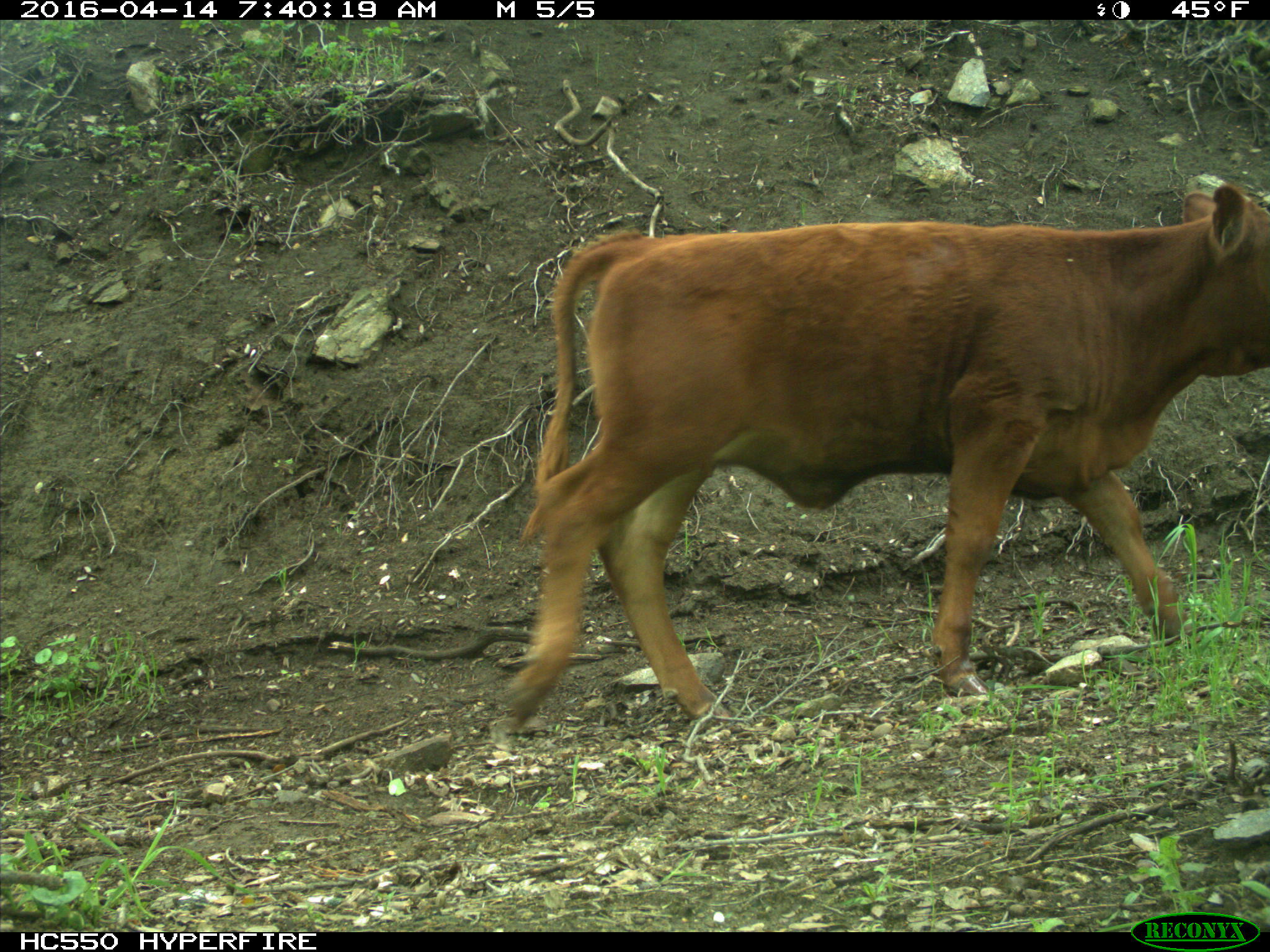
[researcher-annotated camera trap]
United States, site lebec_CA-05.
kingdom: Animalia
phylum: Chordata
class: Mammalia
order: Artiodactyla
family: Bovidae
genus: Bos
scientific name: Bos taurus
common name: domestic cow